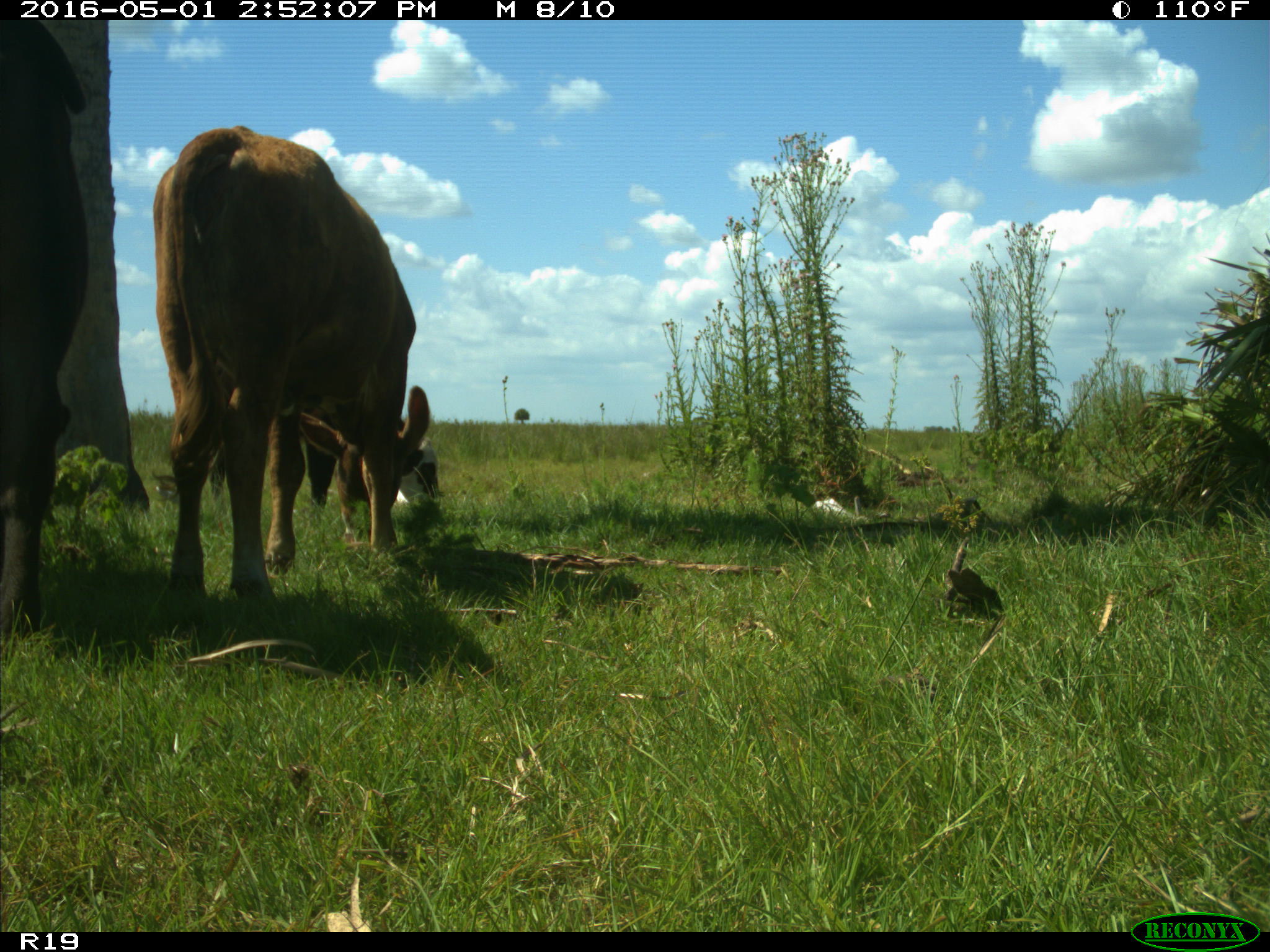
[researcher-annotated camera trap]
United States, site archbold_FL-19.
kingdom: Animalia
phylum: Chordata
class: Mammalia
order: Artiodactyla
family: Bovidae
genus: Bos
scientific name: Bos taurus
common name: domestic cow